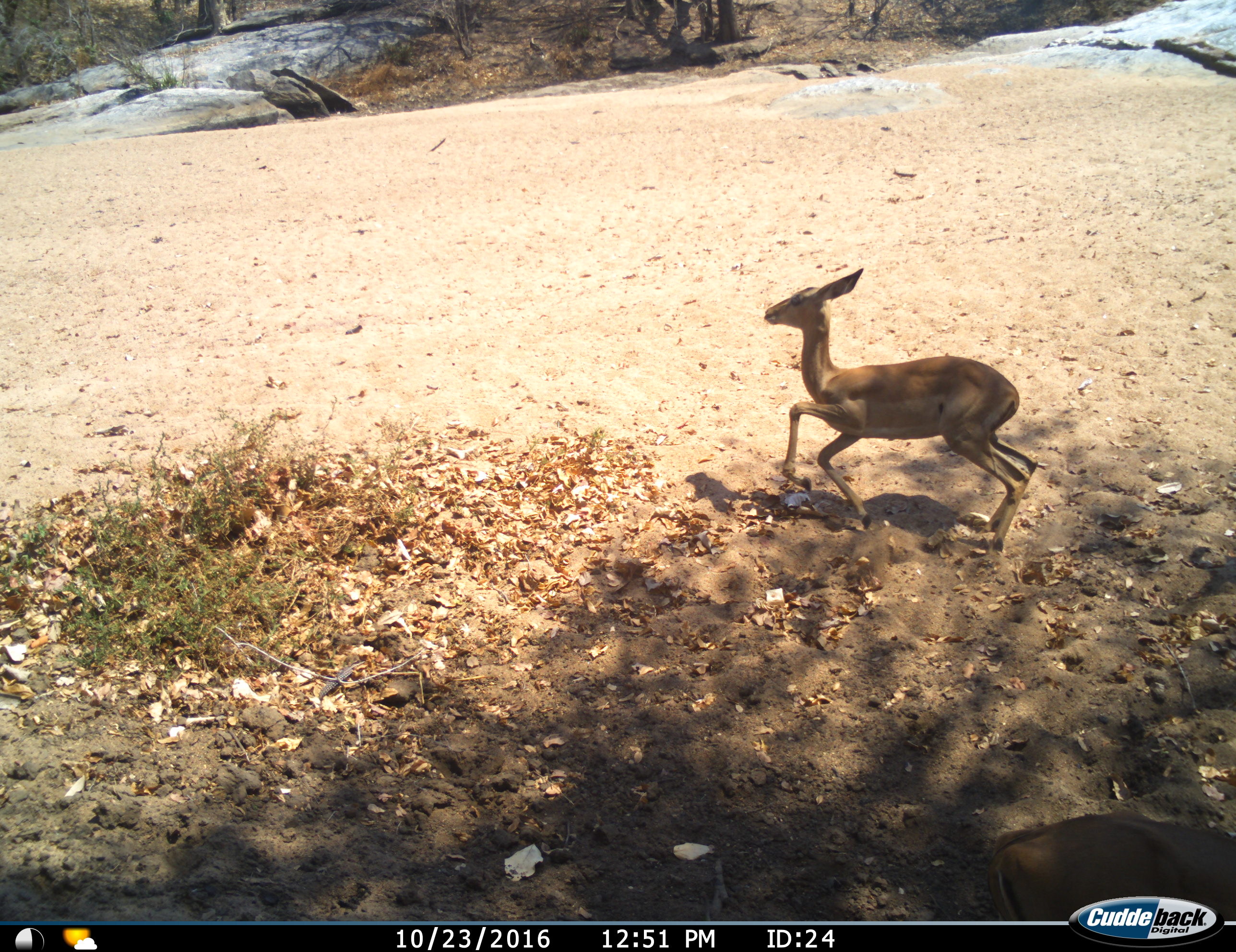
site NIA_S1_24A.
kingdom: Animalia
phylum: Chordata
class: Mammalia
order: Artiodactyla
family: Bovidae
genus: Aepyceros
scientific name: Aepyceros melampus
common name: impala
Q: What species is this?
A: Impala (Aepyceros melampus).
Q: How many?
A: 1.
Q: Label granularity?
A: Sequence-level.